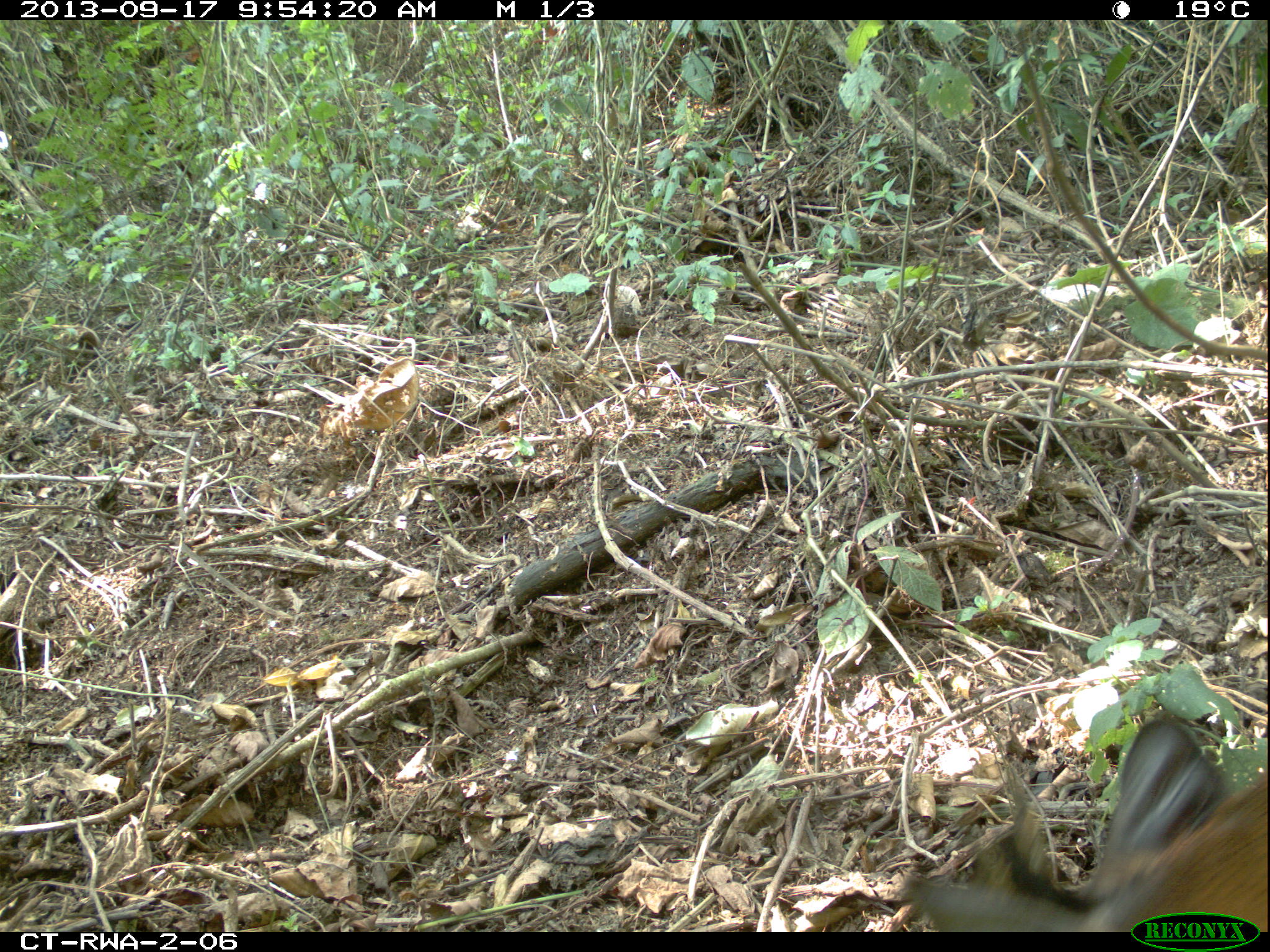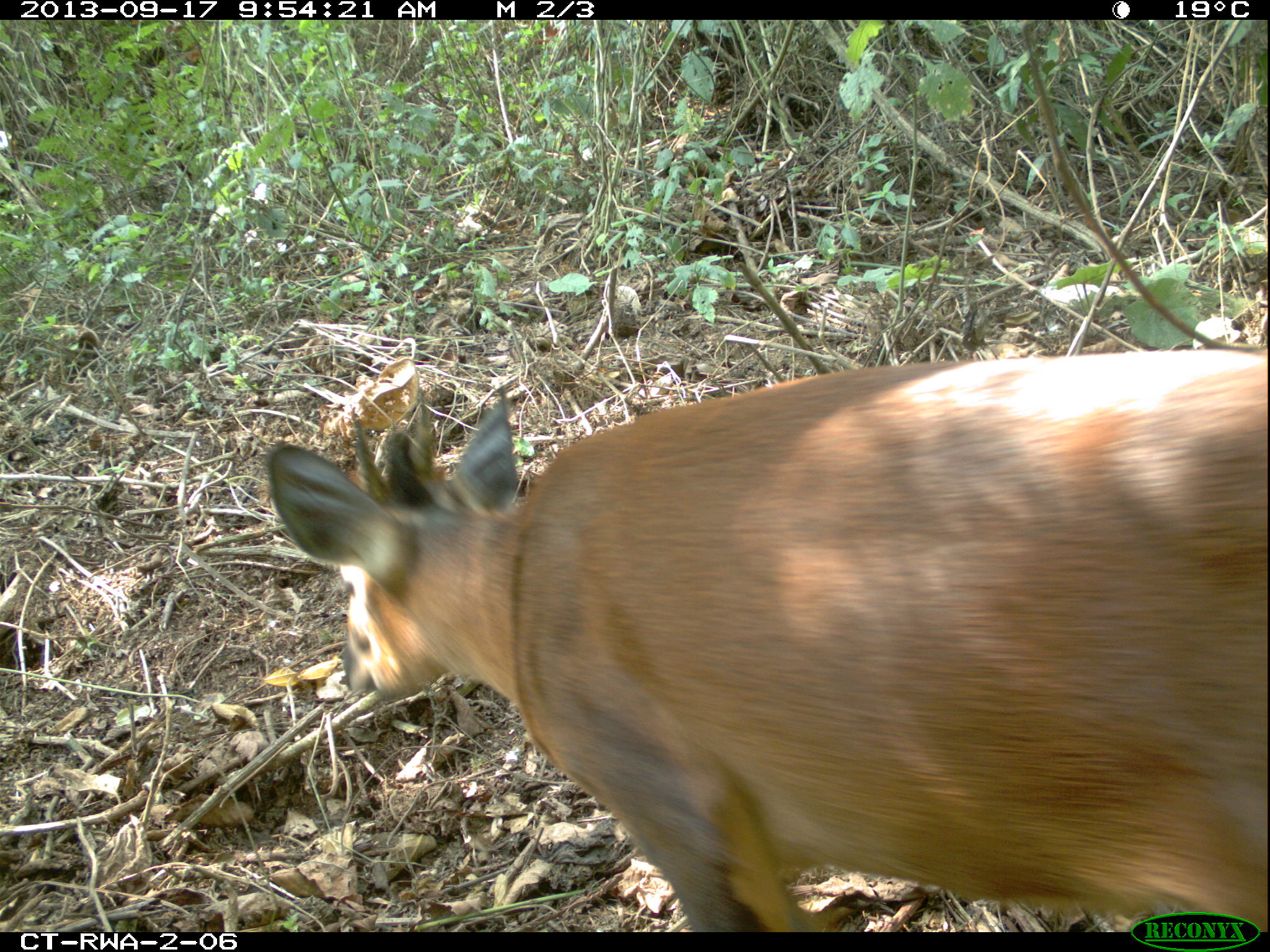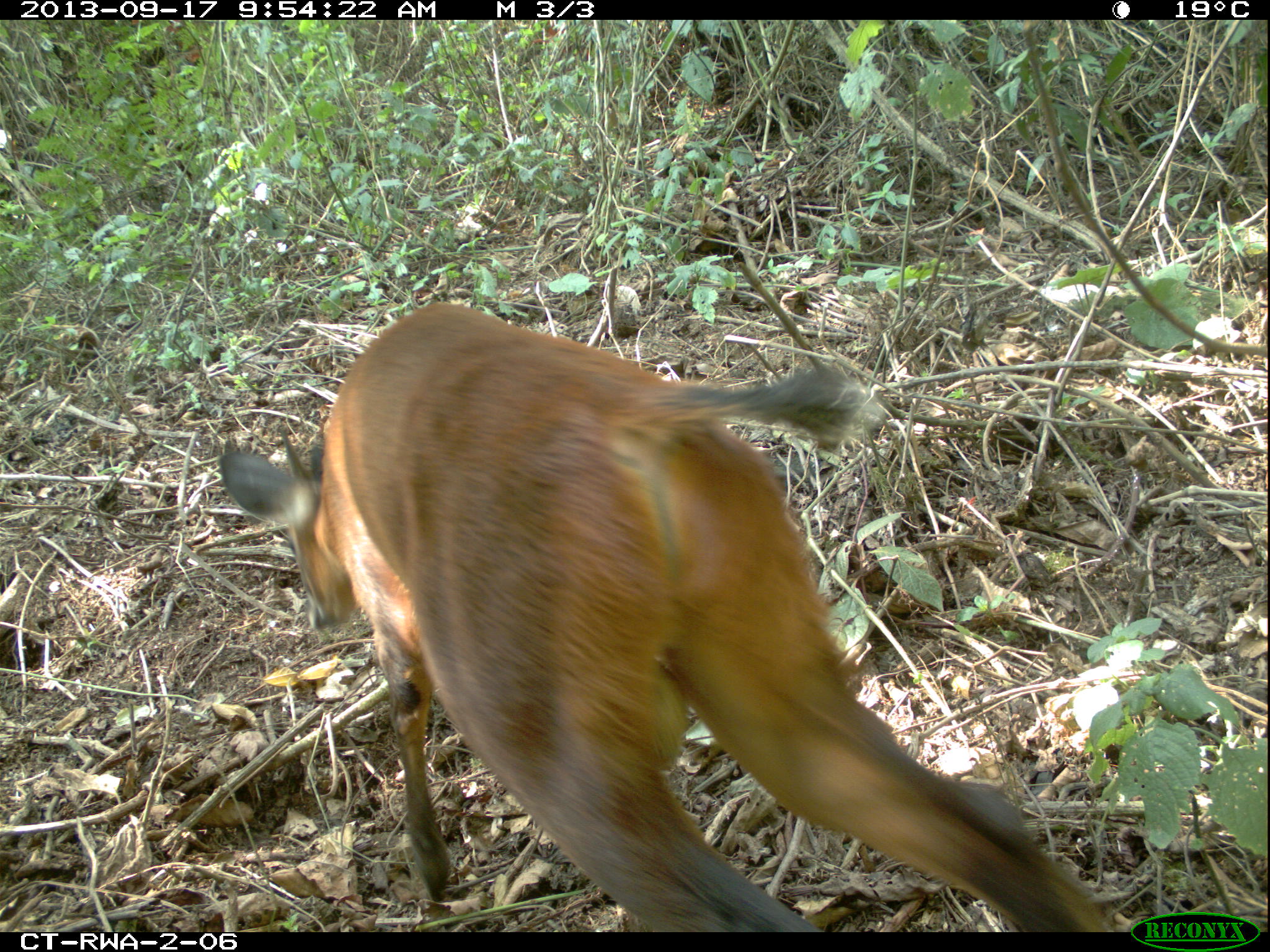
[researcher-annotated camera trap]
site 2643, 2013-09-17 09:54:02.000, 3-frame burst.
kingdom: Animalia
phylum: Chordata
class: Mammalia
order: Artiodactyla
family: Bovidae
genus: Cephalophus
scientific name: Cephalophus nigrifrons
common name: black-fronted duiker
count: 1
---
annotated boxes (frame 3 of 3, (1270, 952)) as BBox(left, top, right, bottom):
cephalophus nigrifrons: BBox(216, 302, 1114, 928)